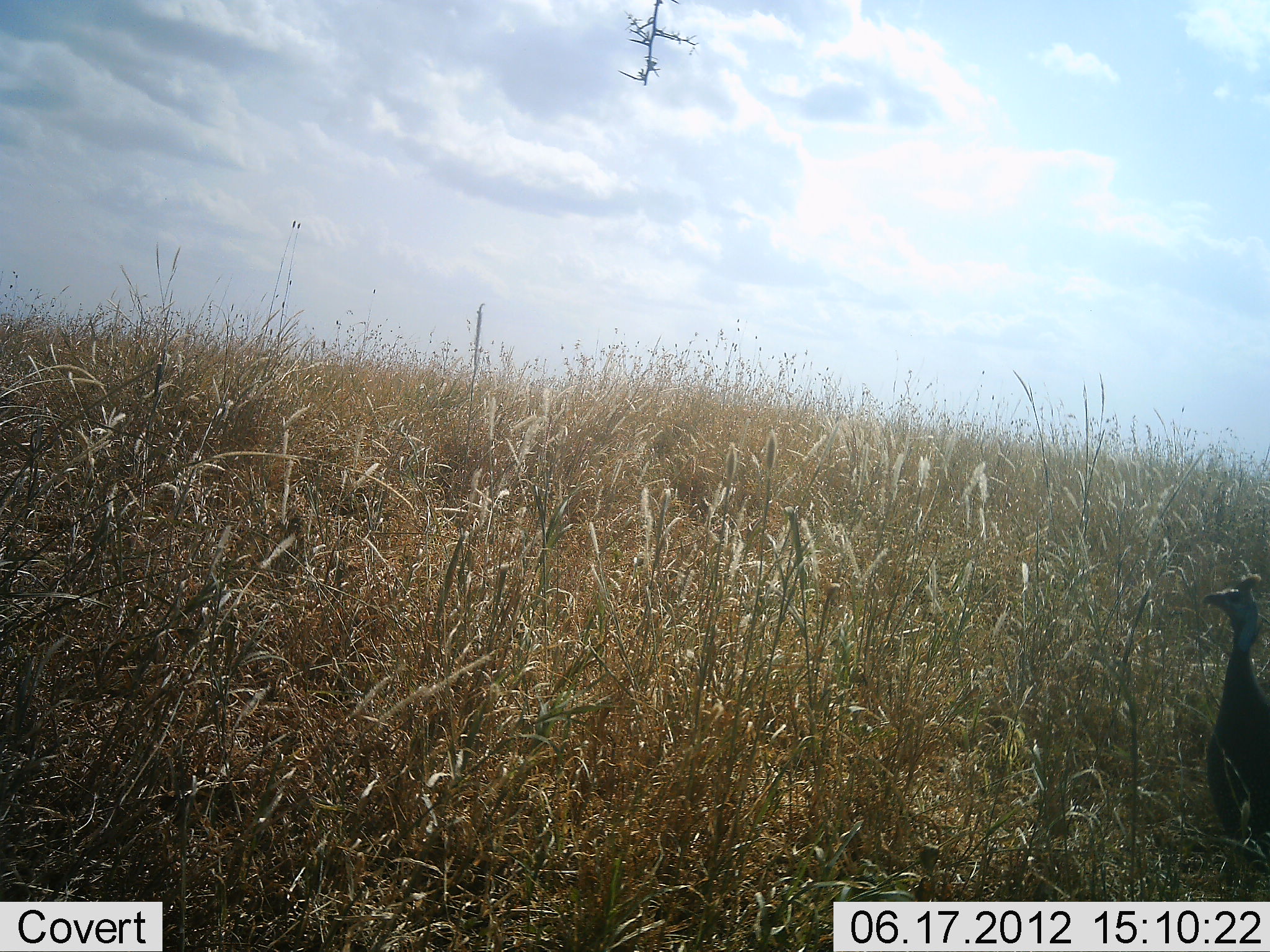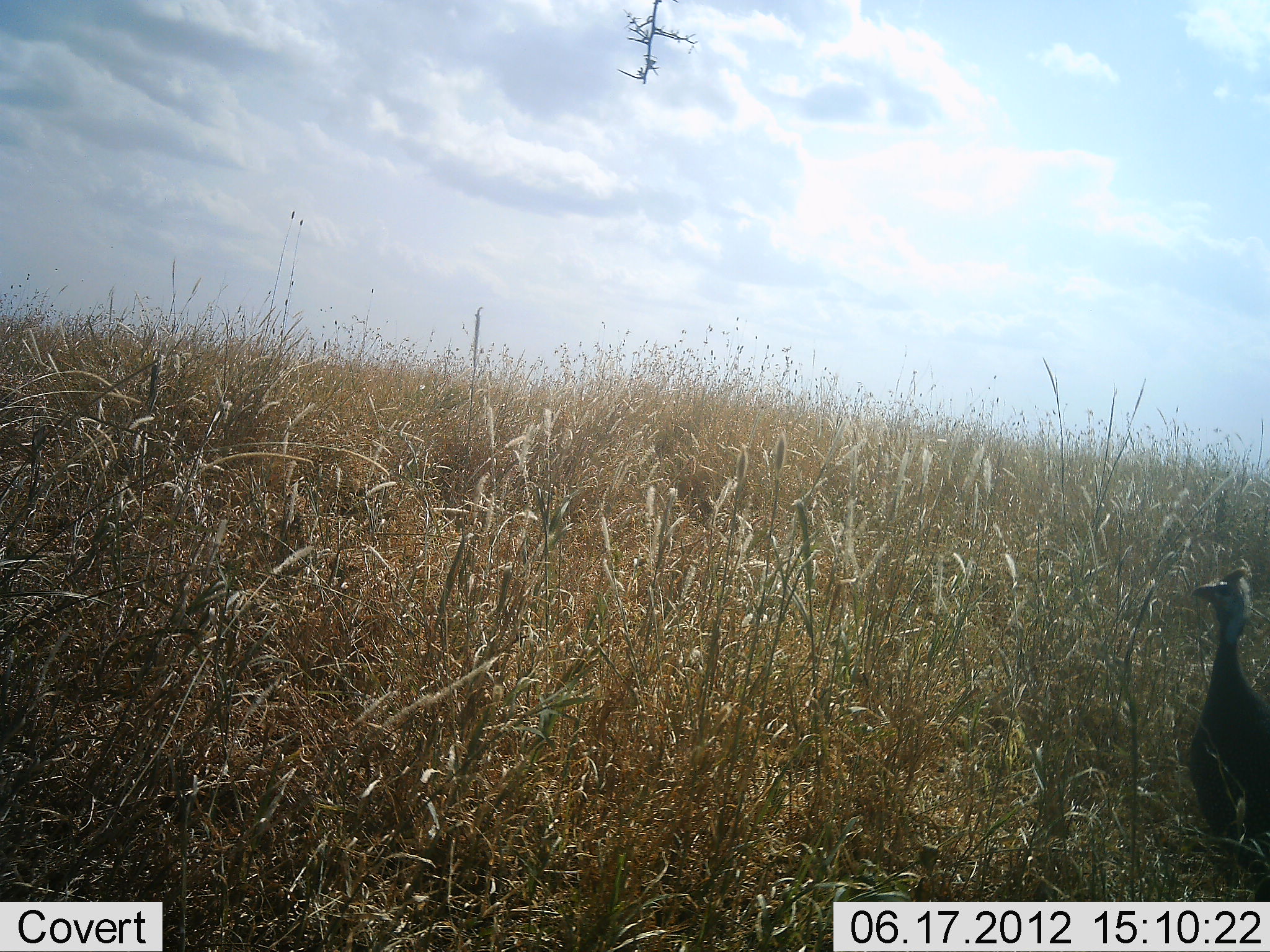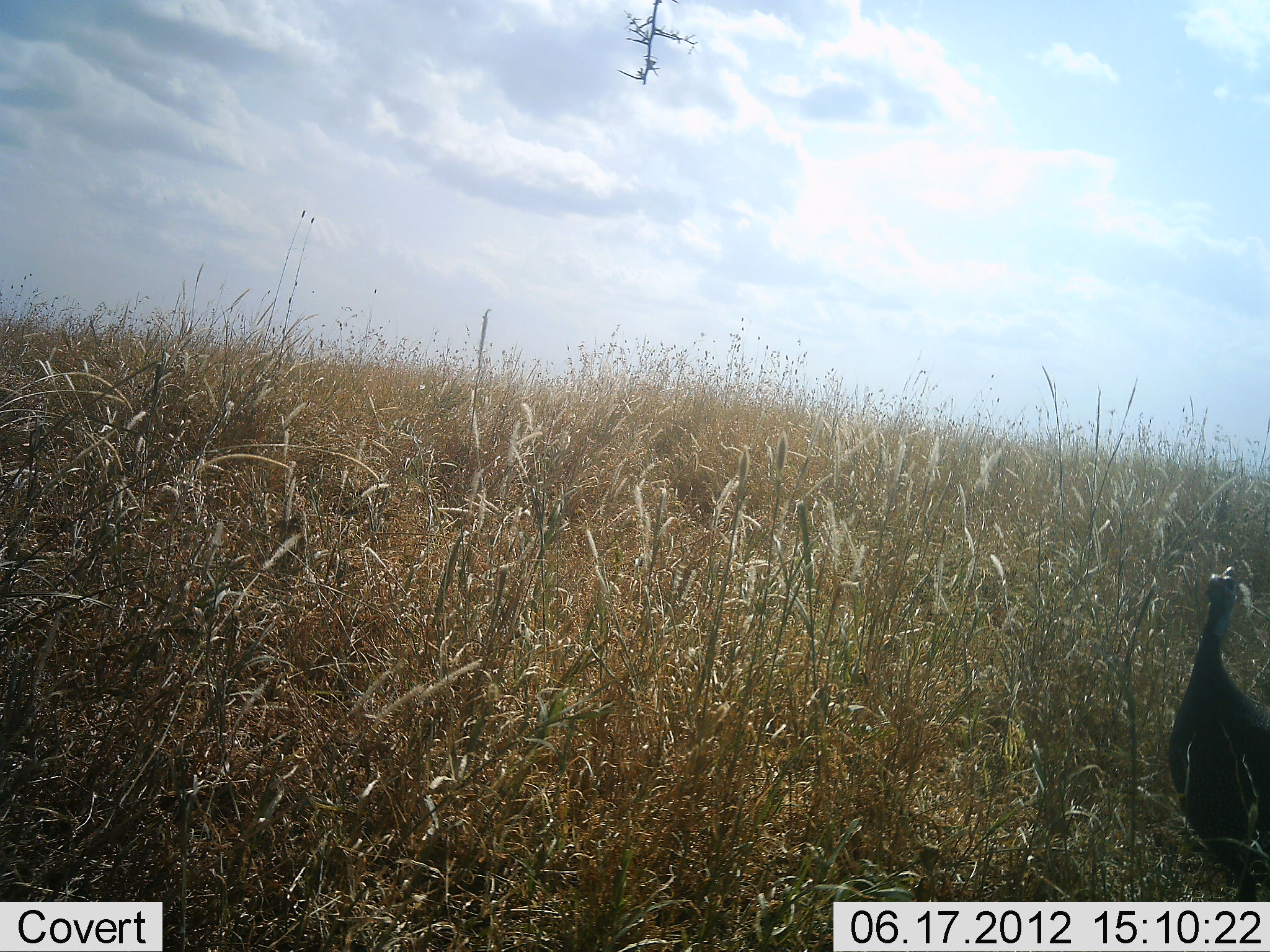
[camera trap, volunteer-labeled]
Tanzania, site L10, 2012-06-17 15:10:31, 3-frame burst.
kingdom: Animalia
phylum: Chordata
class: Aves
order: Galliformes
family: Numididae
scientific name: Numididae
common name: guinea fowl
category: guineafowl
Guineafowl (guinea fowl) (Numididae), count 1. Behavior (volunteer vote fractions): standing 60%, resting 0%, moving 40%, interacting 0%. Young present (vote fraction): 0%. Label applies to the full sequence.